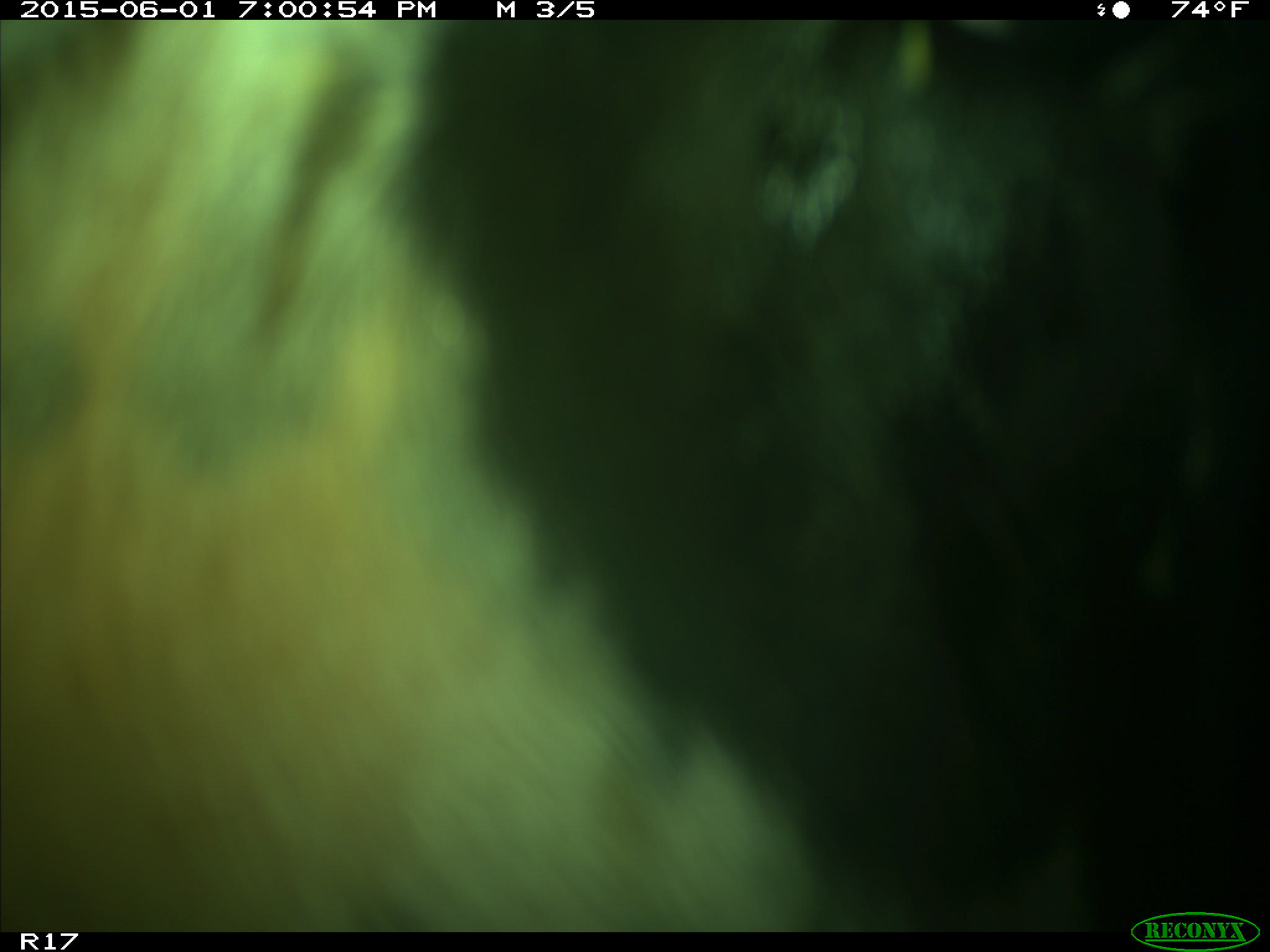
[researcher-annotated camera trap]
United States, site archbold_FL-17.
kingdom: Animalia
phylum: Chordata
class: Mammalia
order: Artiodactyla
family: Bovidae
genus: Bos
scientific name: Bos taurus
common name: domestic cow